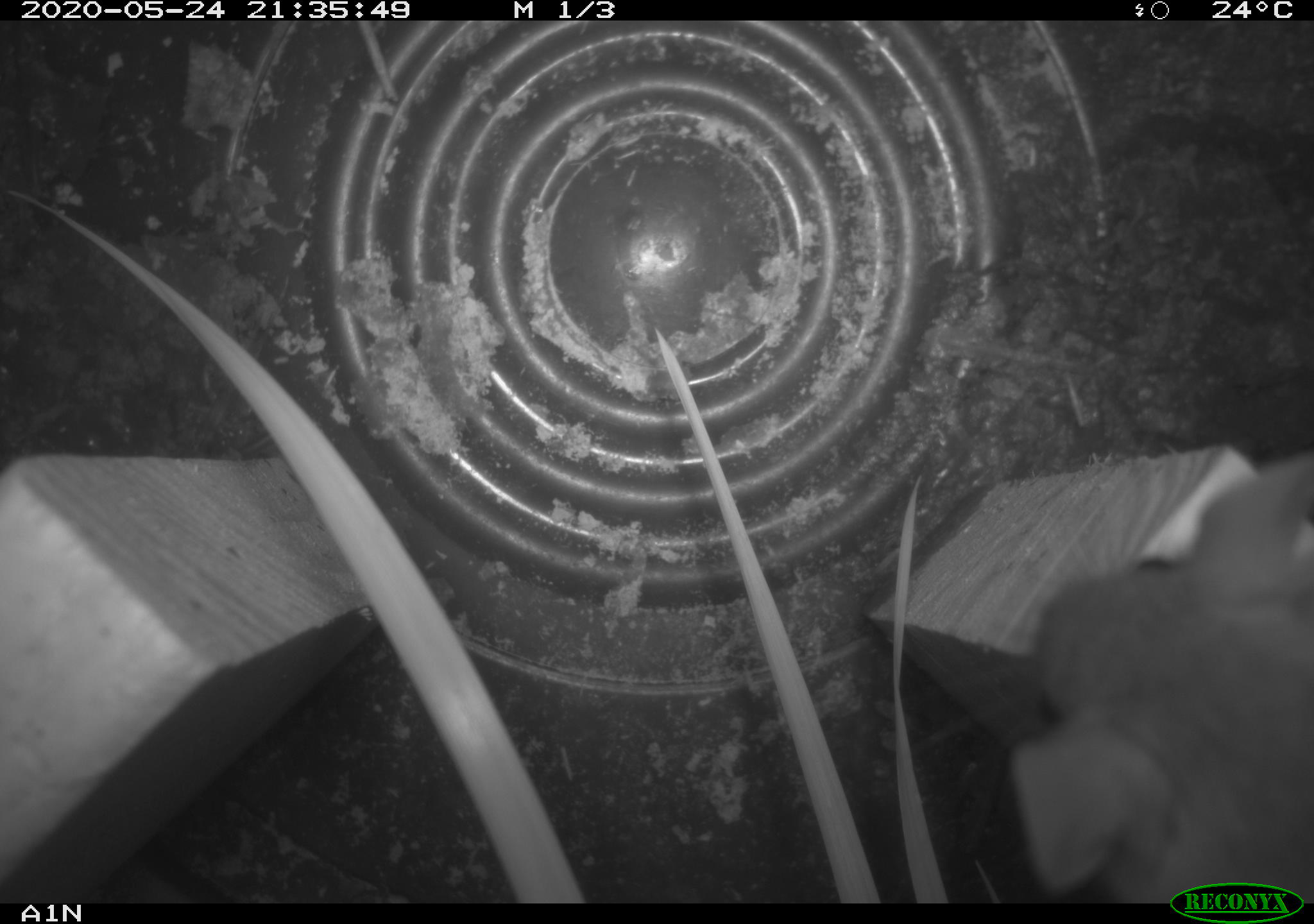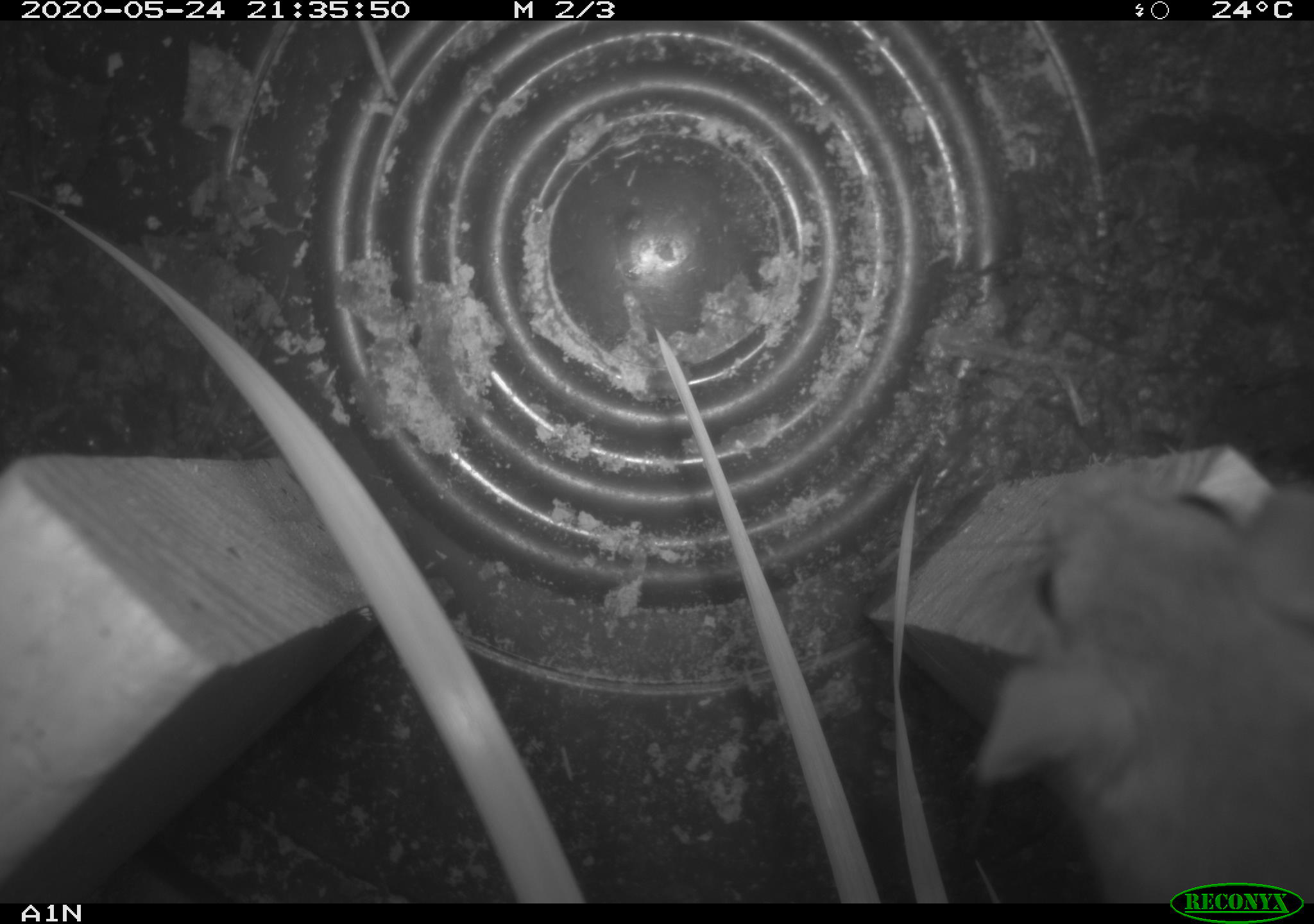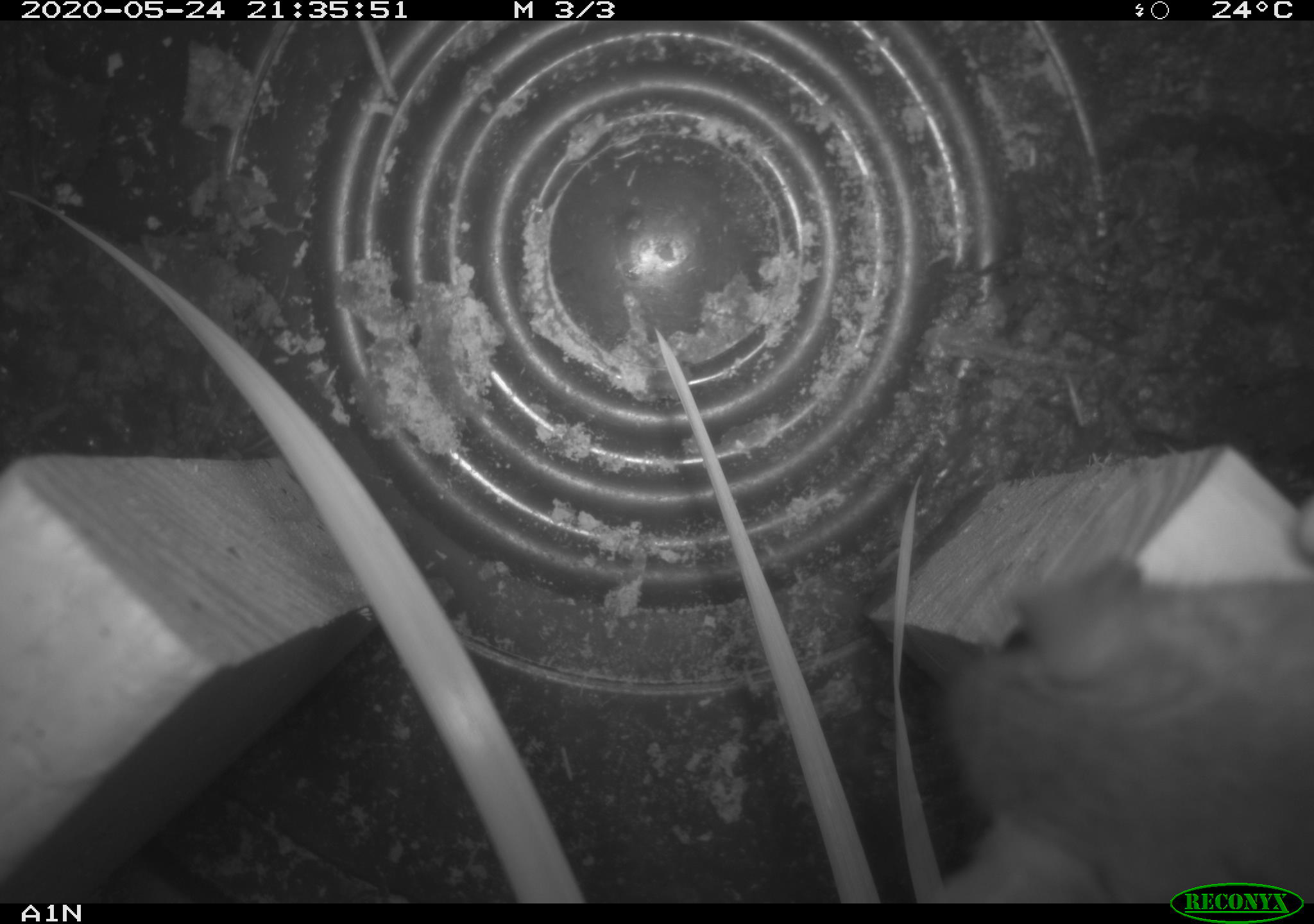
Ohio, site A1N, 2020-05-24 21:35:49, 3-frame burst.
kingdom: Animalia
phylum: Chordata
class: Mammalia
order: Rodentia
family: Cricetidae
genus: Peromyscus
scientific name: Peromyscus leucopus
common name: white-footed mouse